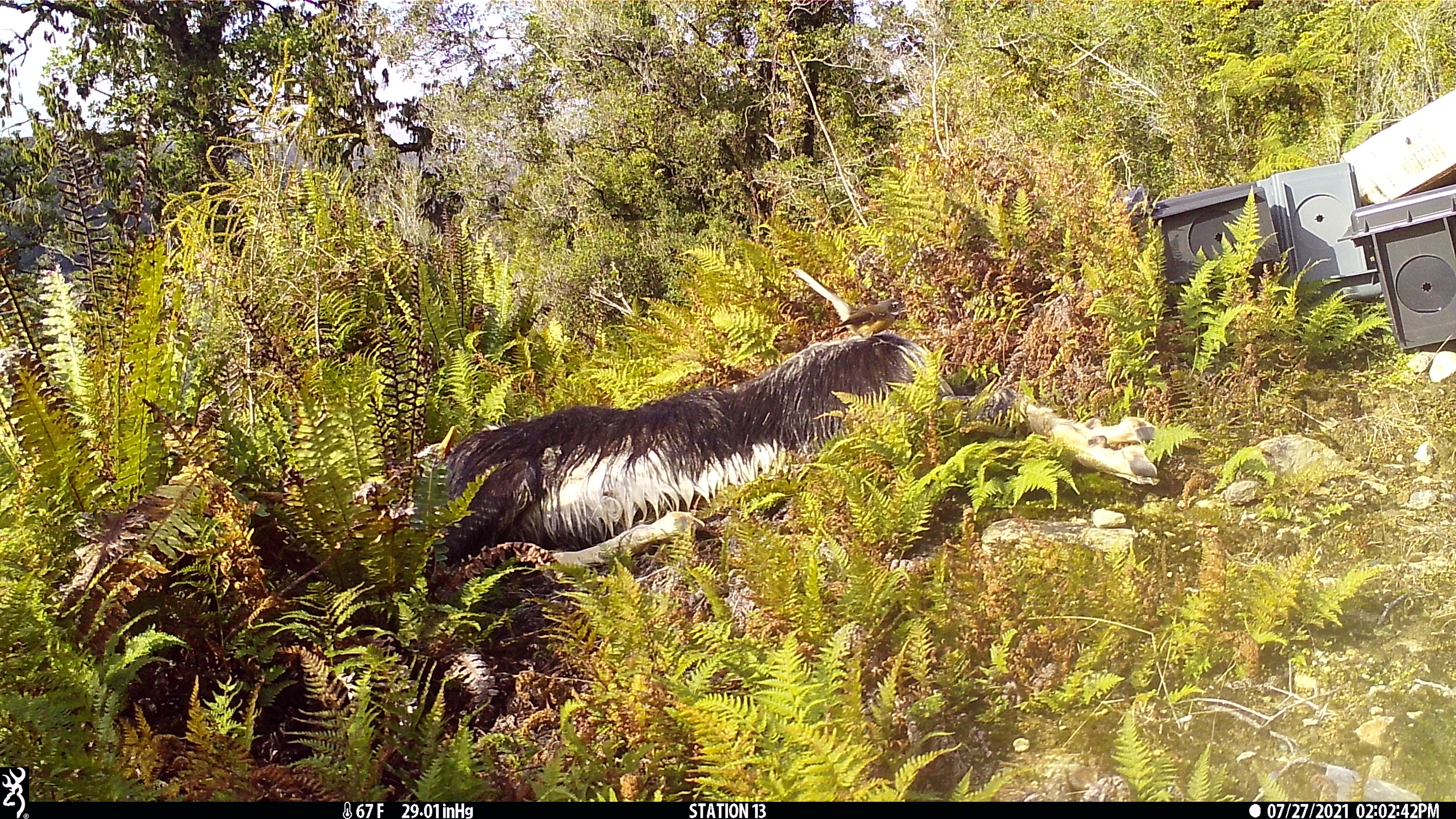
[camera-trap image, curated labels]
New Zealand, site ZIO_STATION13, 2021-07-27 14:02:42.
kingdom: Animalia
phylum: Chordata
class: Aves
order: Passeriformes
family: Rhipiduridae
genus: Rhipidura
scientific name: Rhipidura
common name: fantails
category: fantail